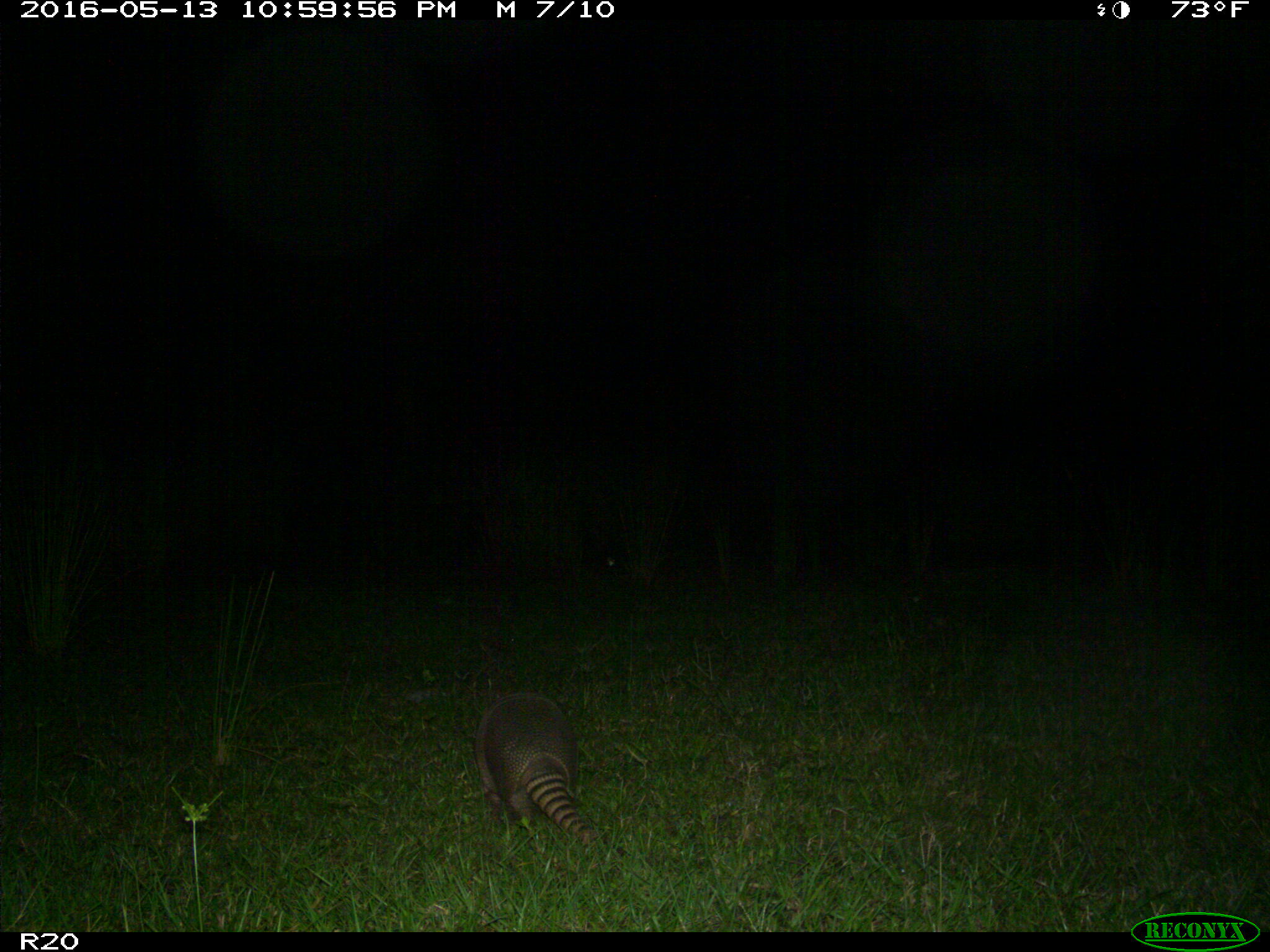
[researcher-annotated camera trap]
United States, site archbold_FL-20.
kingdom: Animalia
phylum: Chordata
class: Mammalia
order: Cingulata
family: Dasypodidae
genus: Dasypus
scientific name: Dasypus novemcinctus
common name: nine-banded armadillo